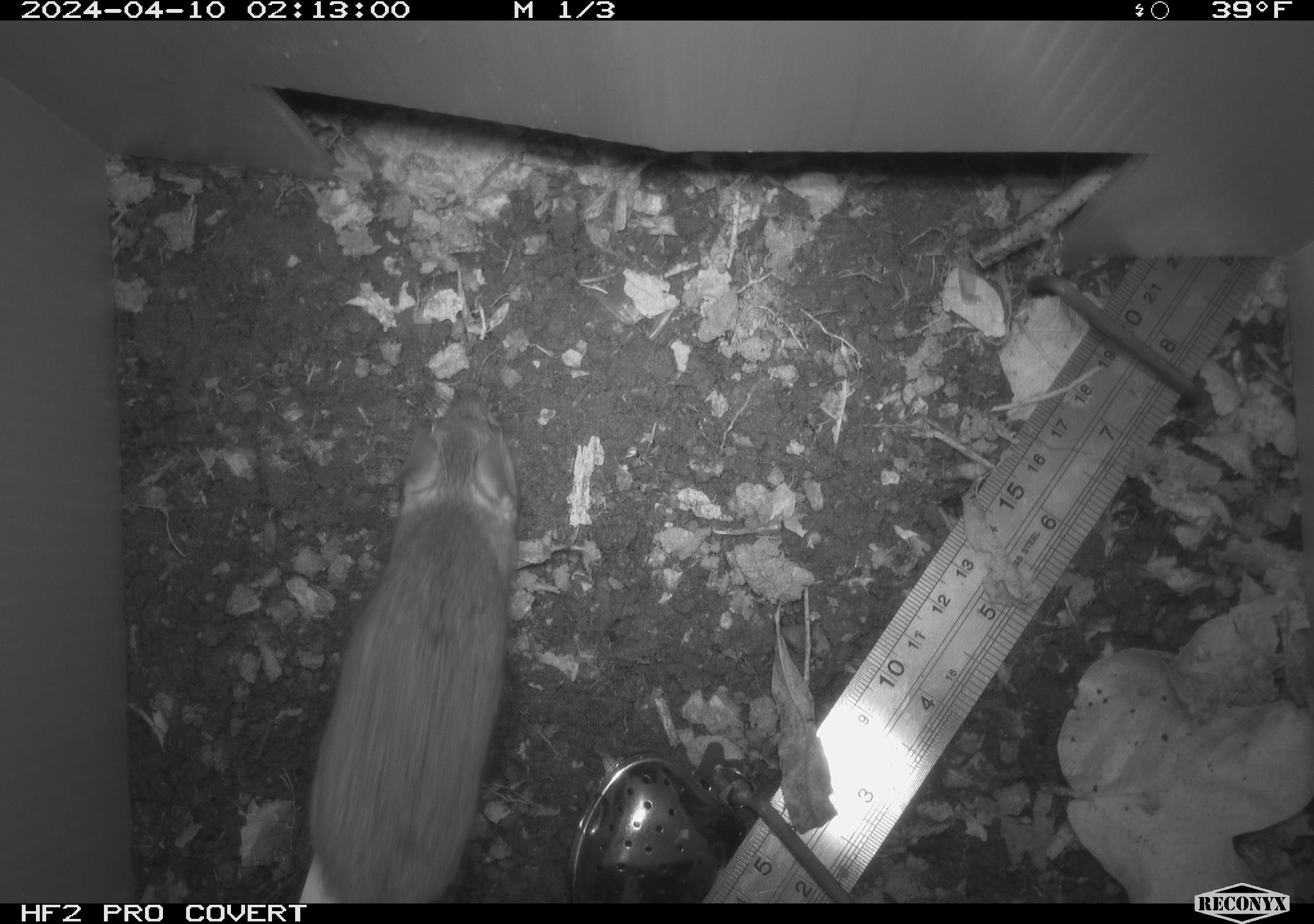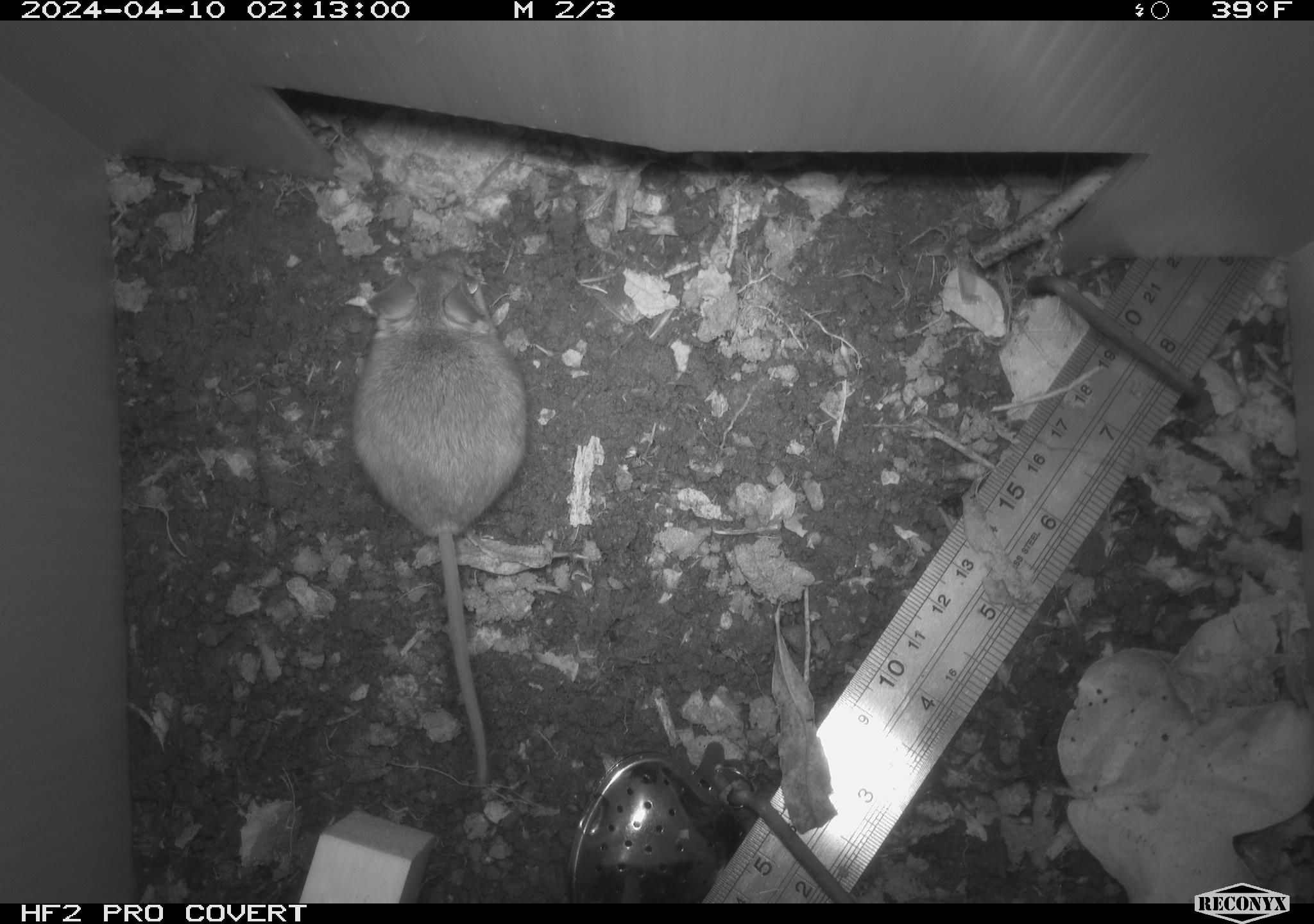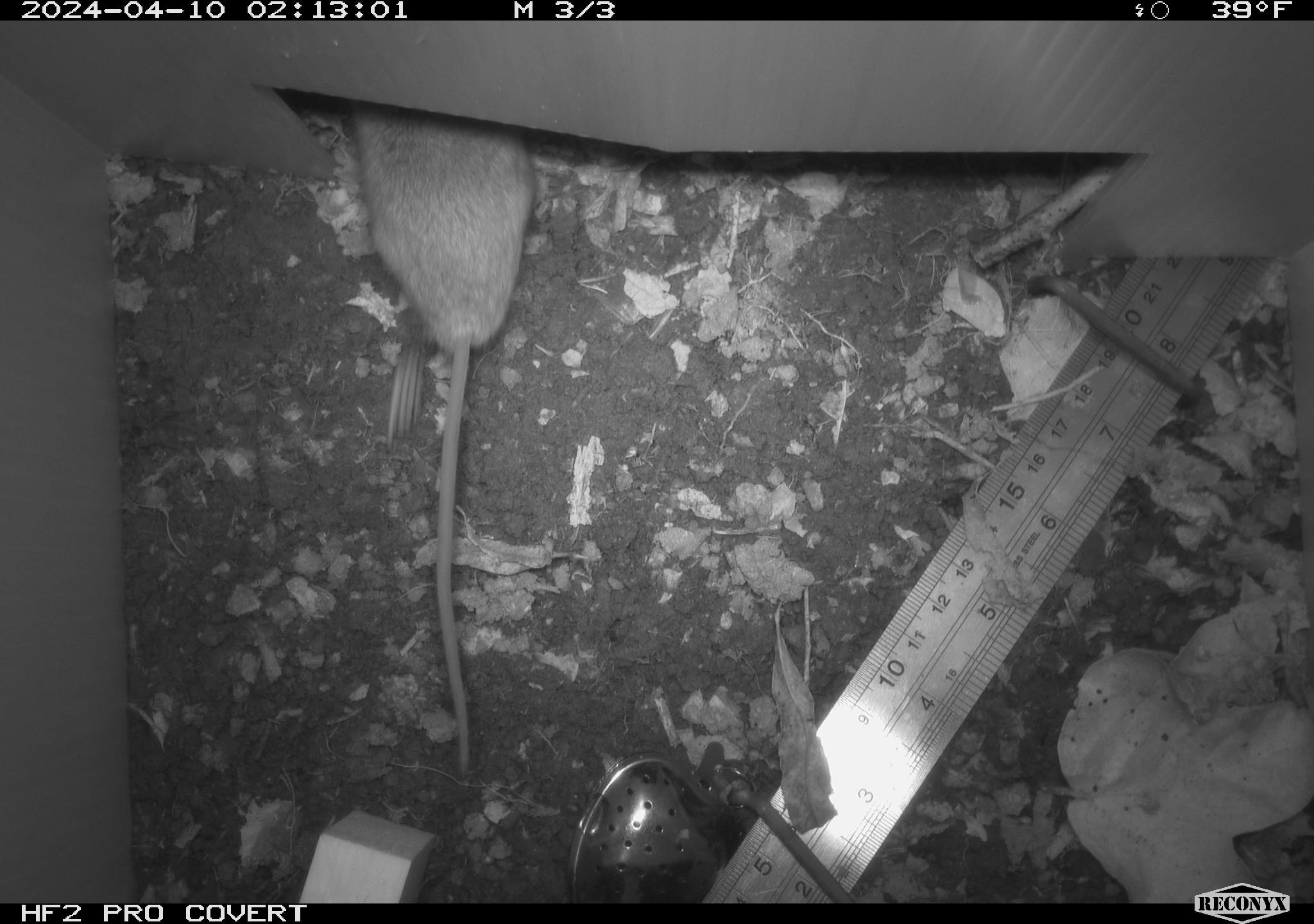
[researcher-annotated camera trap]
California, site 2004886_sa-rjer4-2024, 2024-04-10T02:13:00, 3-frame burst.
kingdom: Animalia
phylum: Chordata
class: Mammalia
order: Rodentia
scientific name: Rodentia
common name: woodrat or rat or mouse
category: woodrat or rat or mouse species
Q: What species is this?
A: Woodrat or rat or mouse species (woodrat or rat or mouse) (Rodentia).